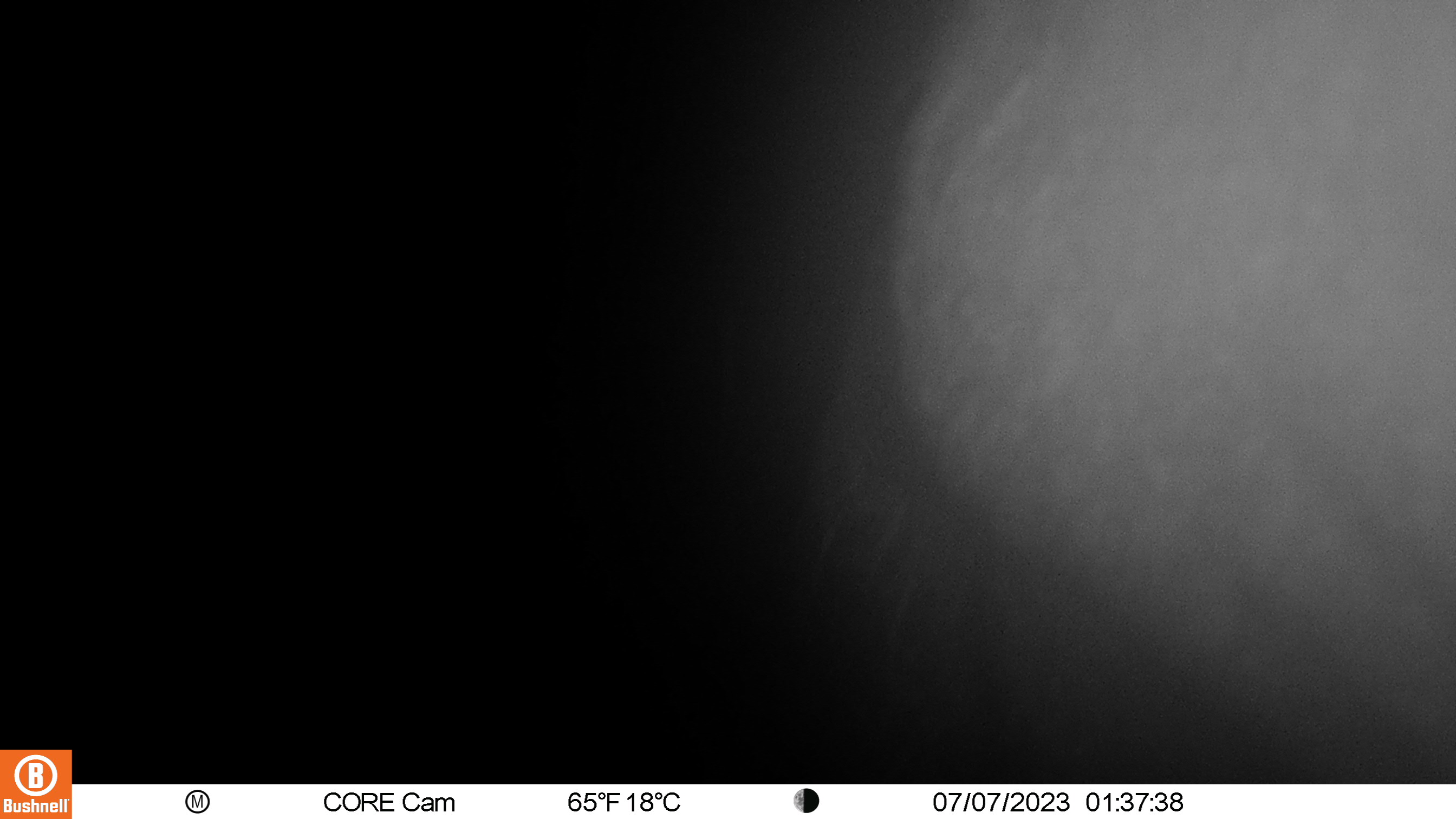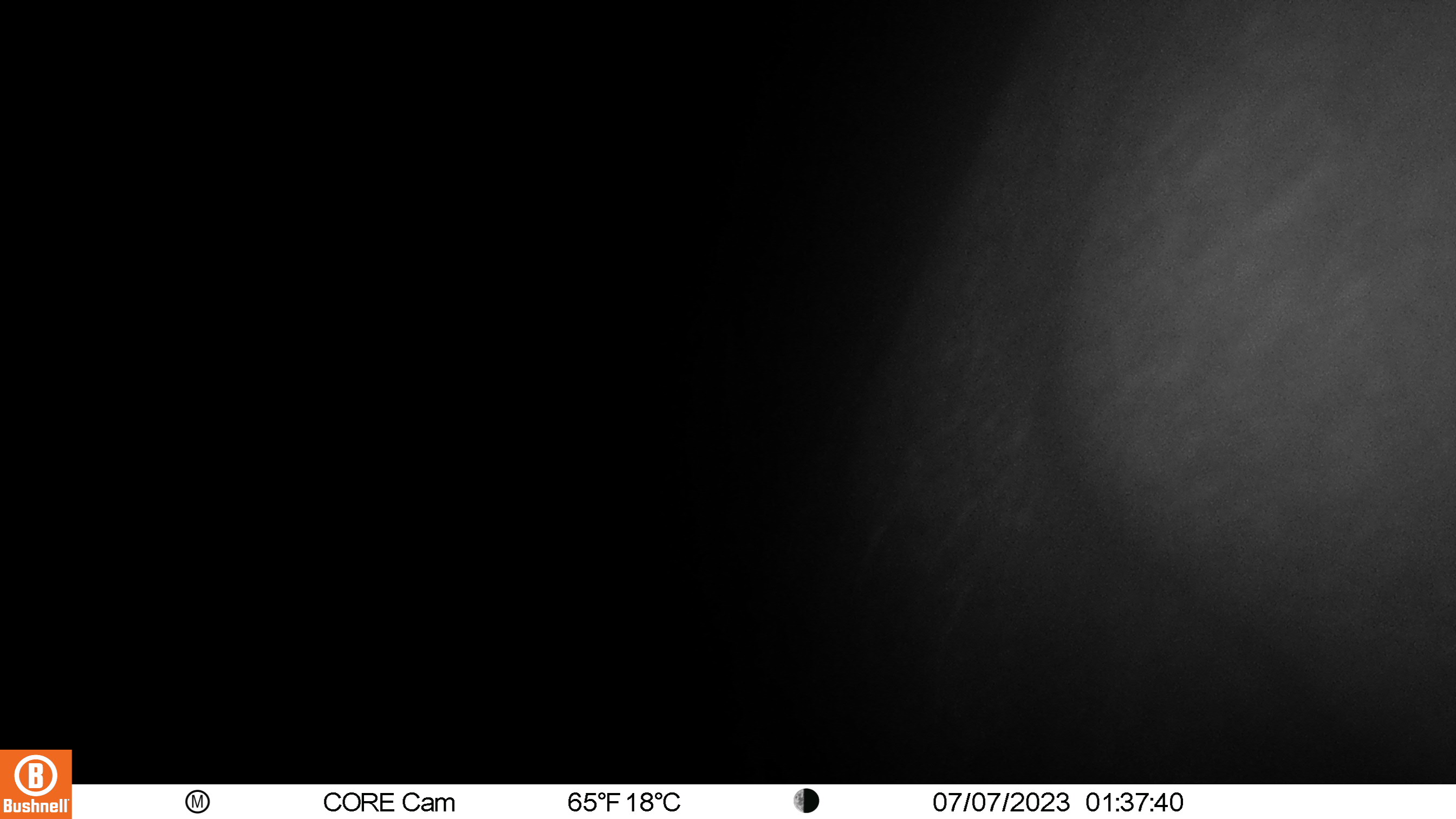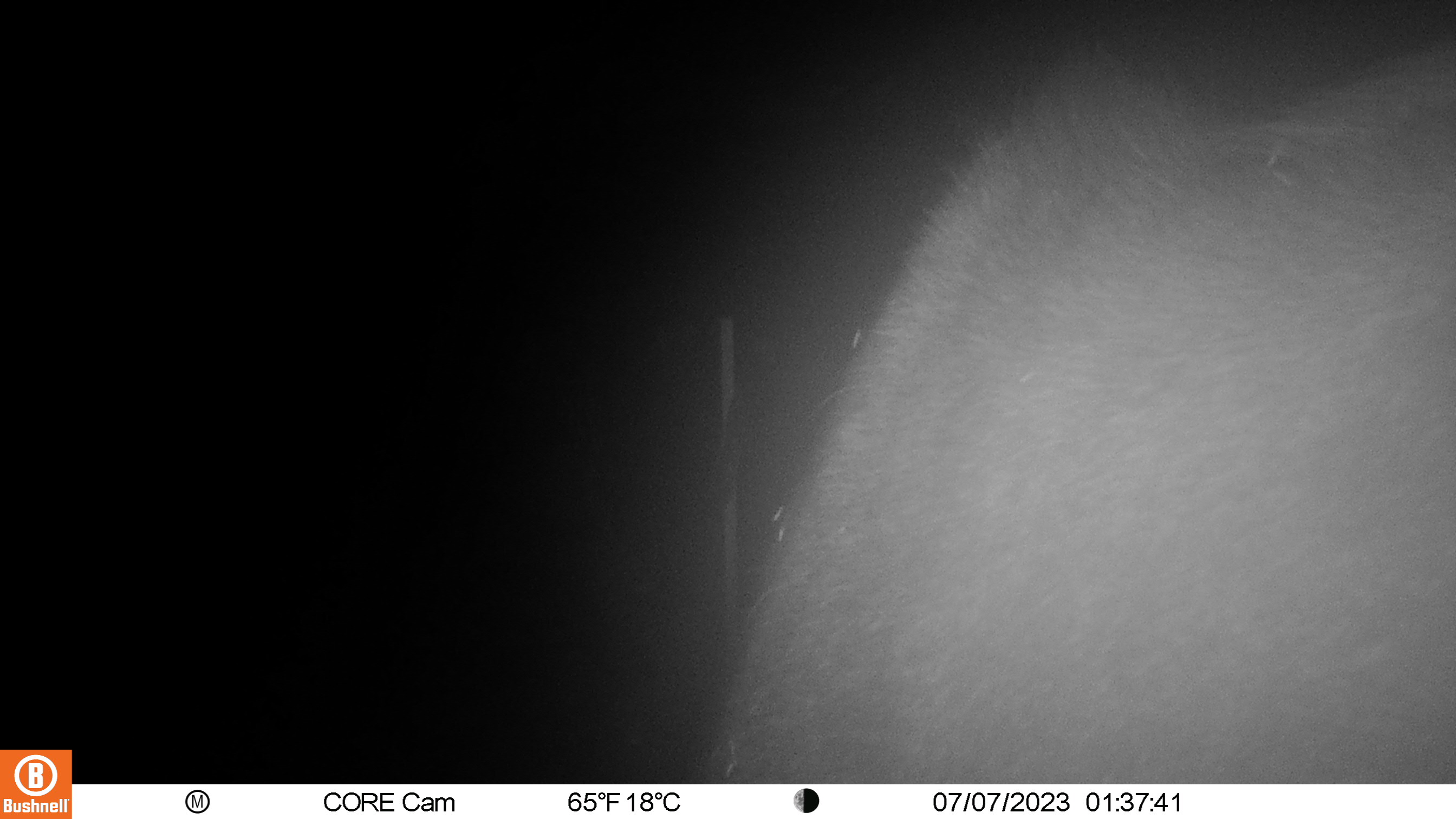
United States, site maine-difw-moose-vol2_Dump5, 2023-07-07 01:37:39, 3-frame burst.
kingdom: Animalia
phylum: Chordata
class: Mammalia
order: Artiodactyla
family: Cervidae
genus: Alces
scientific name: Alces alces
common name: moose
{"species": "moose (Alces alces)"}